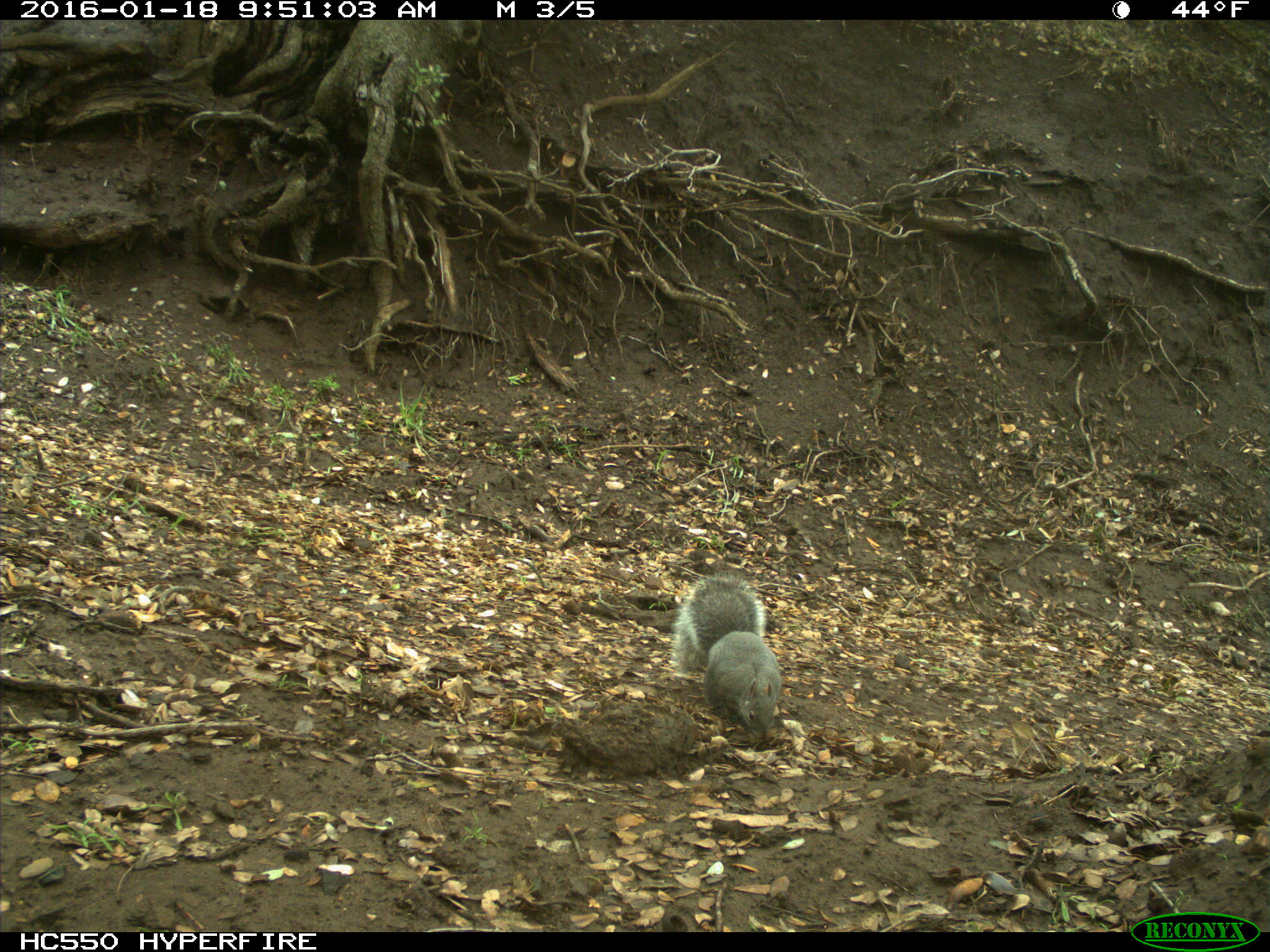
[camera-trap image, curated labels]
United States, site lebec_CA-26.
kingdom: Animalia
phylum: Chordata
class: Mammalia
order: Rodentia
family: Sciuridae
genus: Sciurus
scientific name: Sciurus carolinensis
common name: eastern gray squirrel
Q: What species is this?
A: Sciurus carolinensis (eastern gray squirrel).